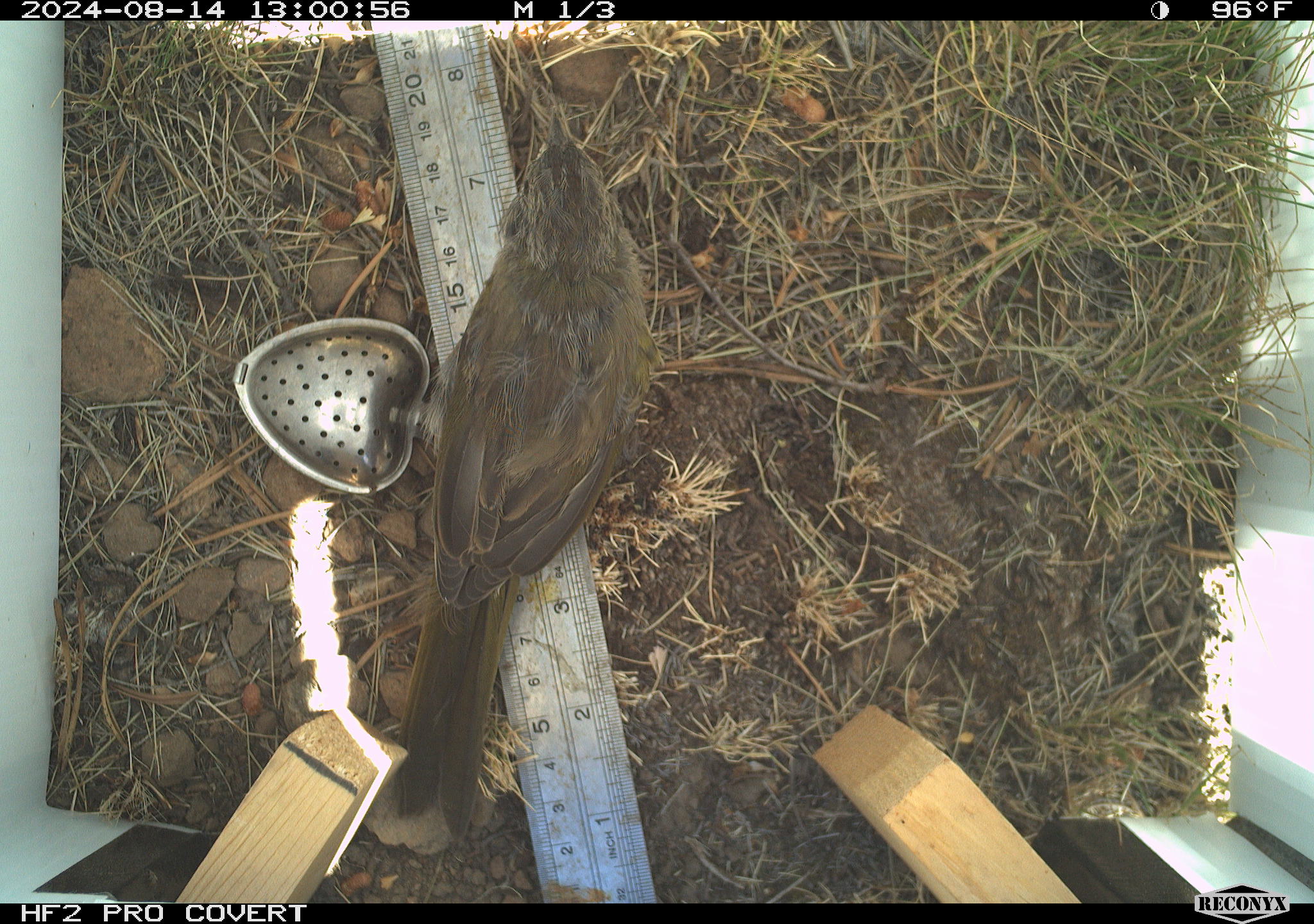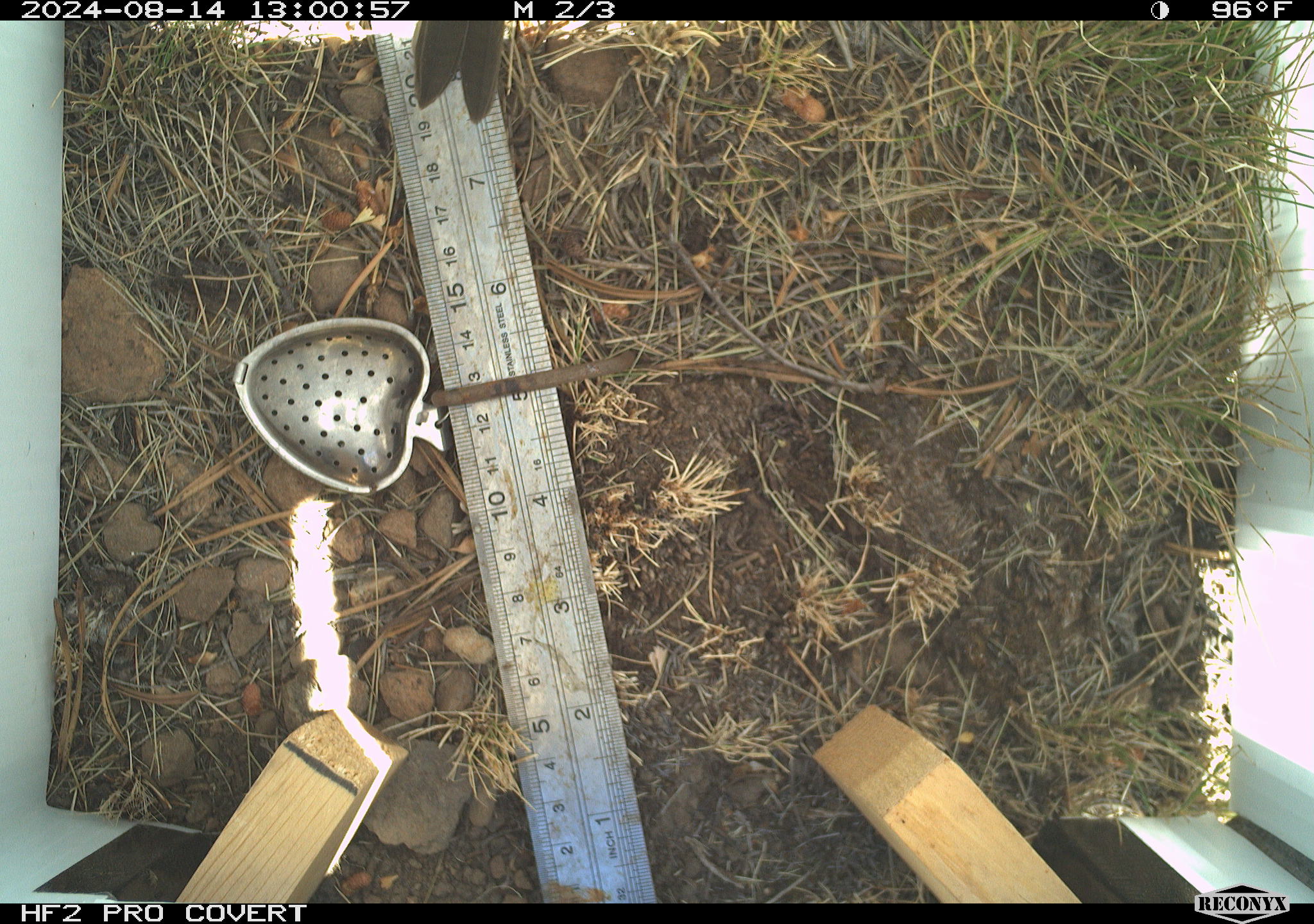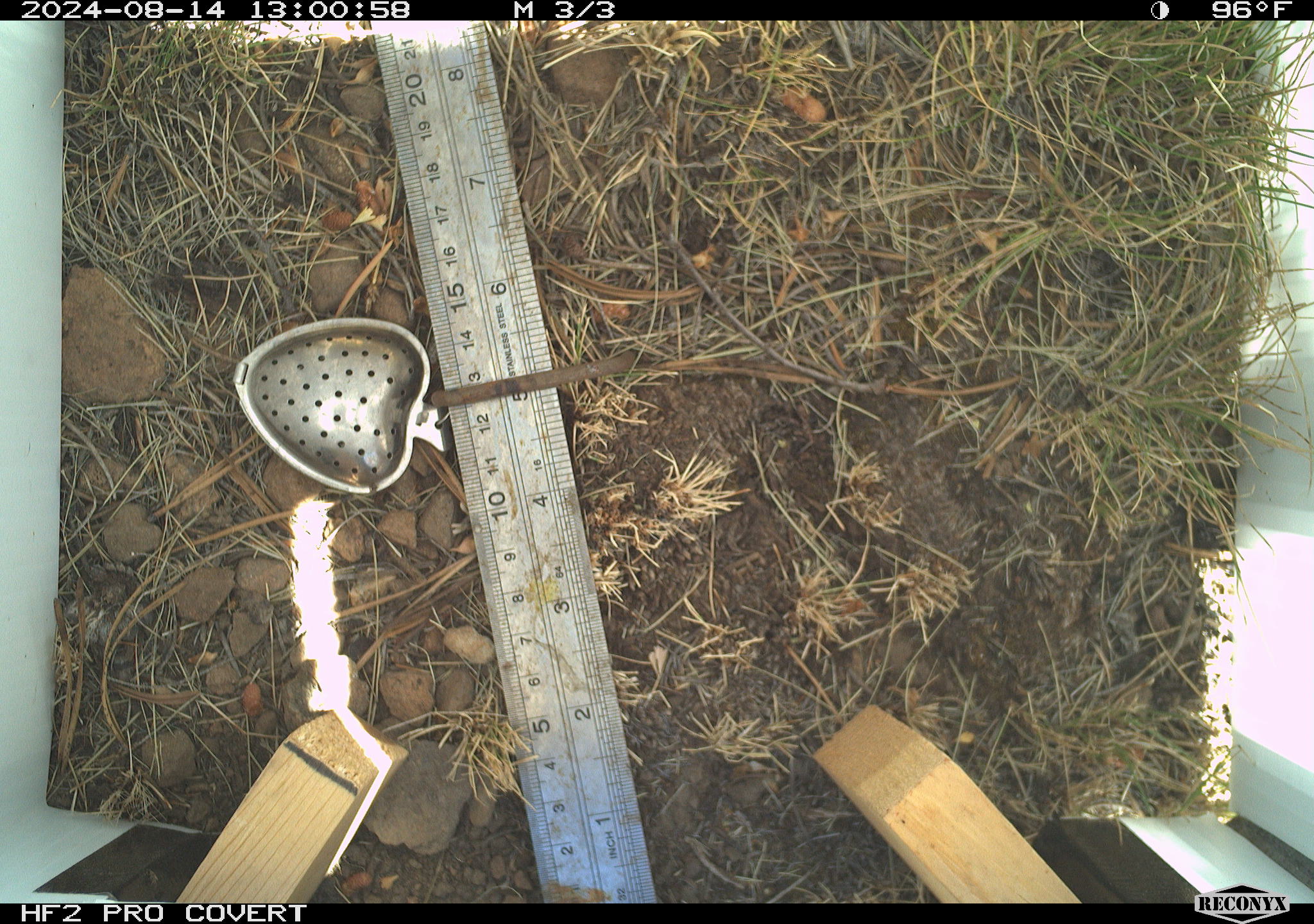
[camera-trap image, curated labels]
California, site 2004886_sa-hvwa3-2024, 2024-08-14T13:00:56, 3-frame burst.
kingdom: Animalia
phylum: Chordata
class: Aves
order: Passeriformes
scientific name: Passeriformes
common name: passerines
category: passeriformes order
Passeriformes order (passerines) (Passeriformes).